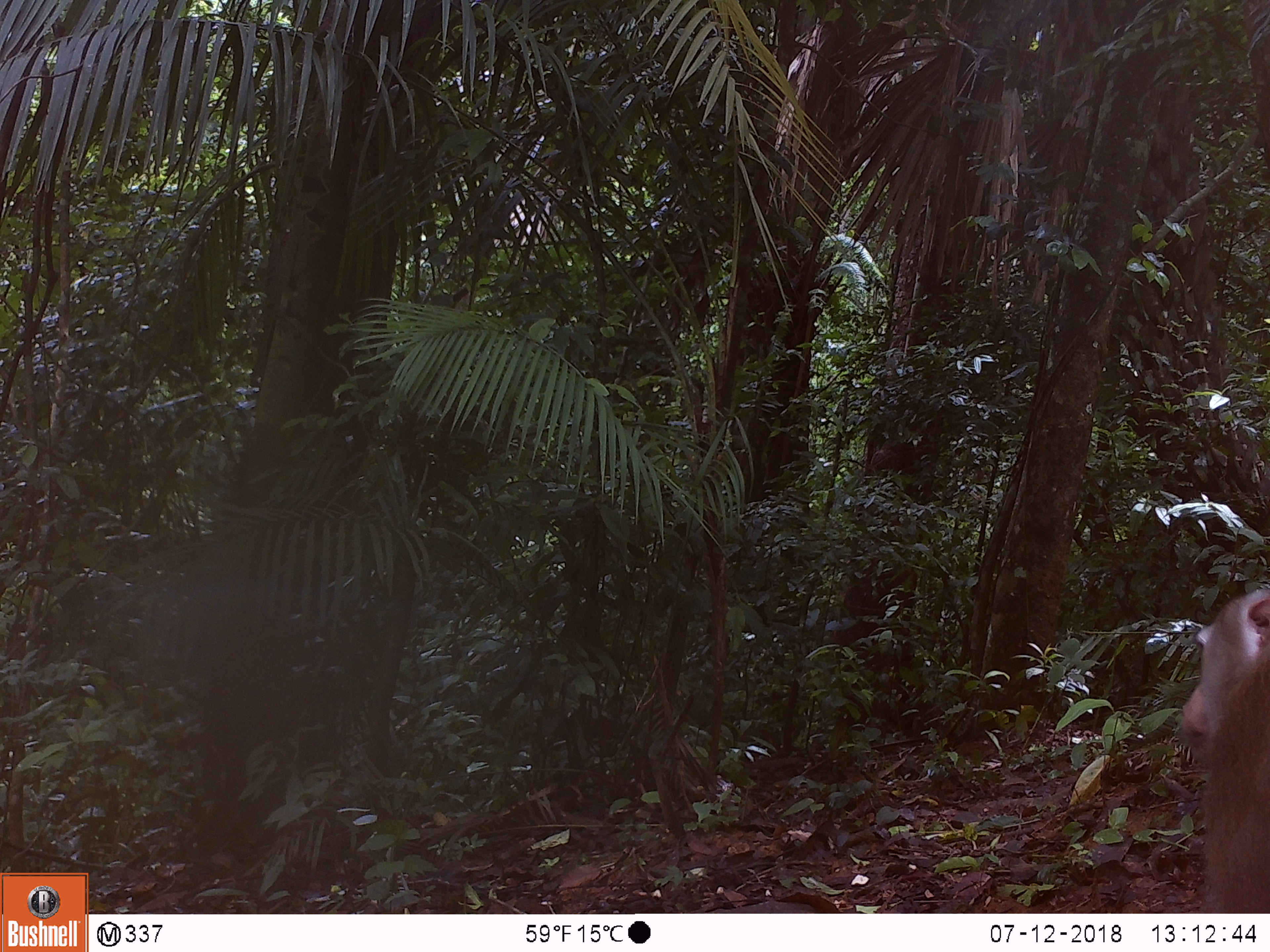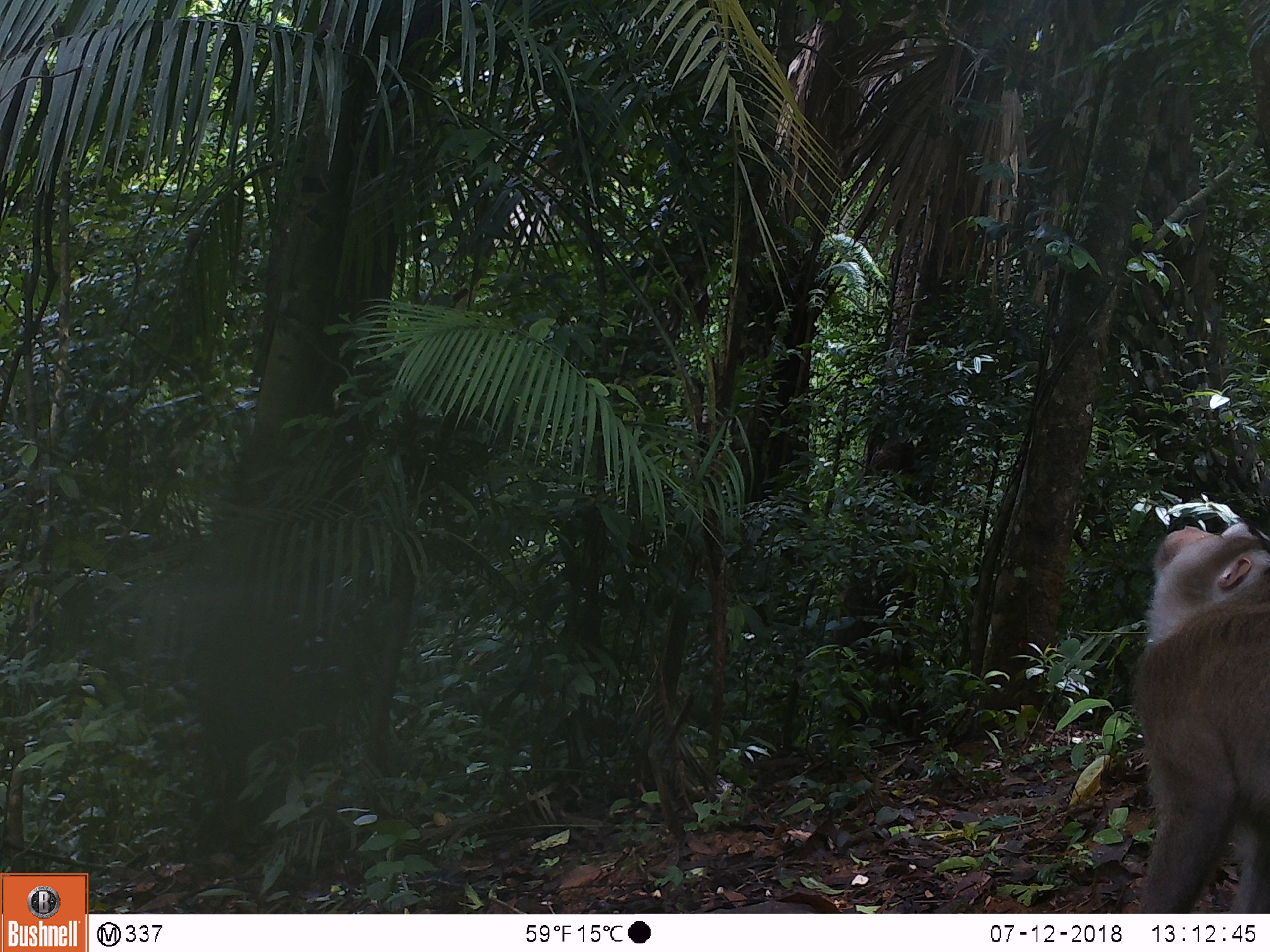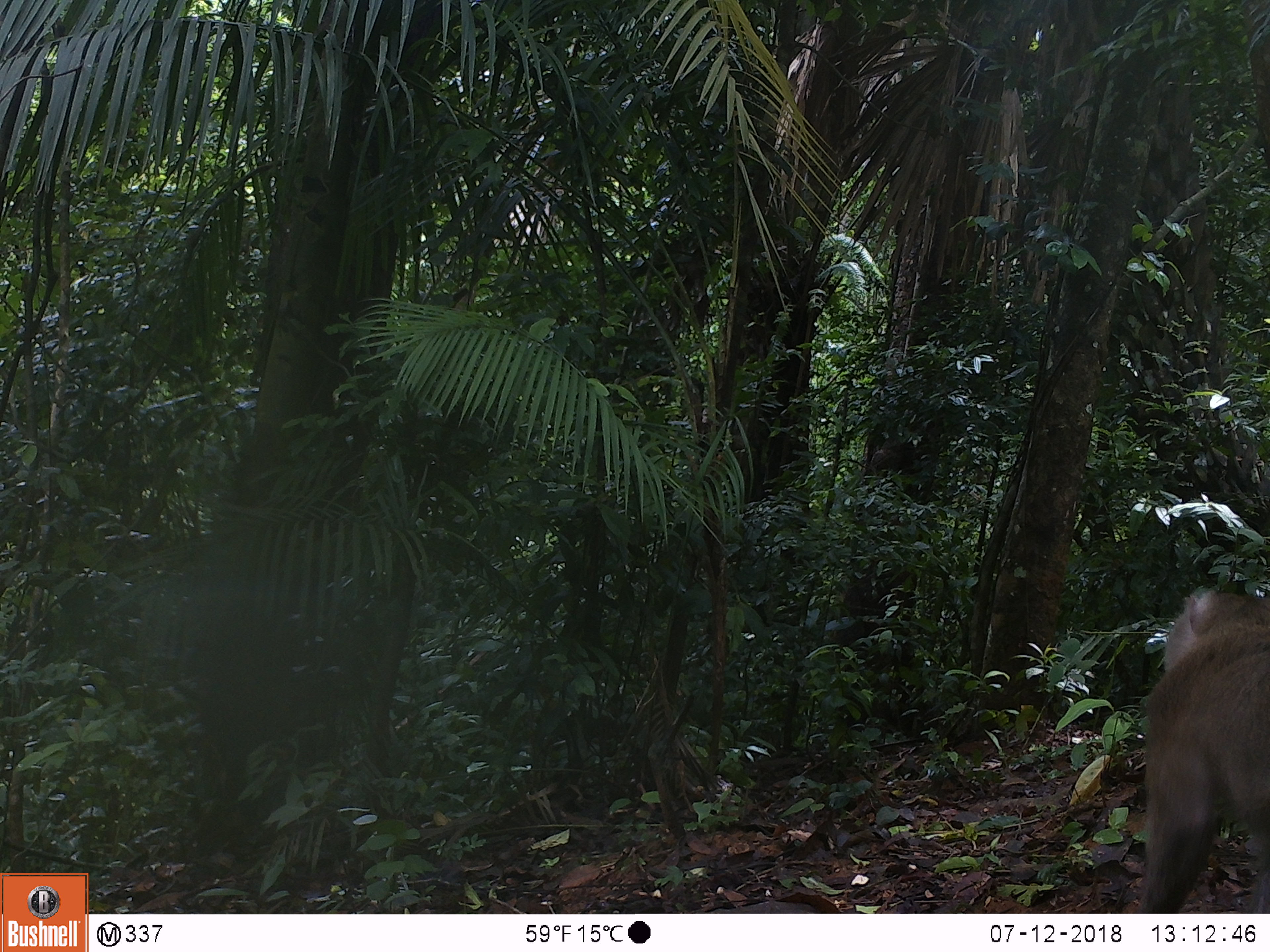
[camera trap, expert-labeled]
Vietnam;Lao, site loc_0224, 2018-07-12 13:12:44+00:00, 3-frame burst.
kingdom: Animalia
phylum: Chordata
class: Mammalia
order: Primates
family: Cercopithecidae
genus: Macaca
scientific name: Macaca nemestrina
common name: pig-tailed macaque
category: pig tailed macaque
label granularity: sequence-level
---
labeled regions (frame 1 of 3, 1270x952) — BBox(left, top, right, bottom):
pig tailed macaque: BBox(1176, 583, 1270, 911)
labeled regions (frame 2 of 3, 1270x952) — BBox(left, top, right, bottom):
pig tailed macaque: BBox(1135, 515, 1270, 913)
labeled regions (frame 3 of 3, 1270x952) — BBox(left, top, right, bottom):
pig tailed macaque: BBox(1133, 588, 1270, 913)